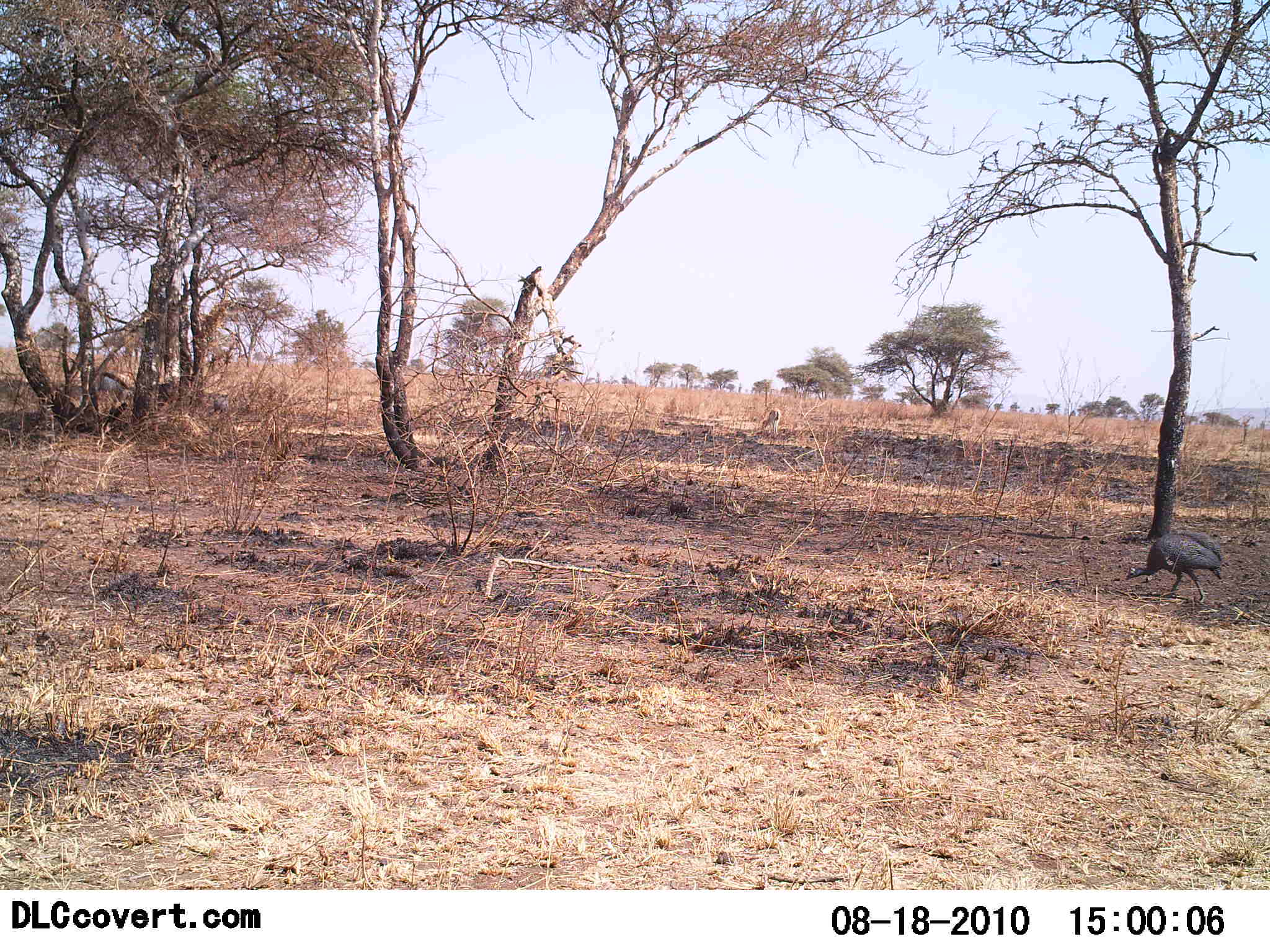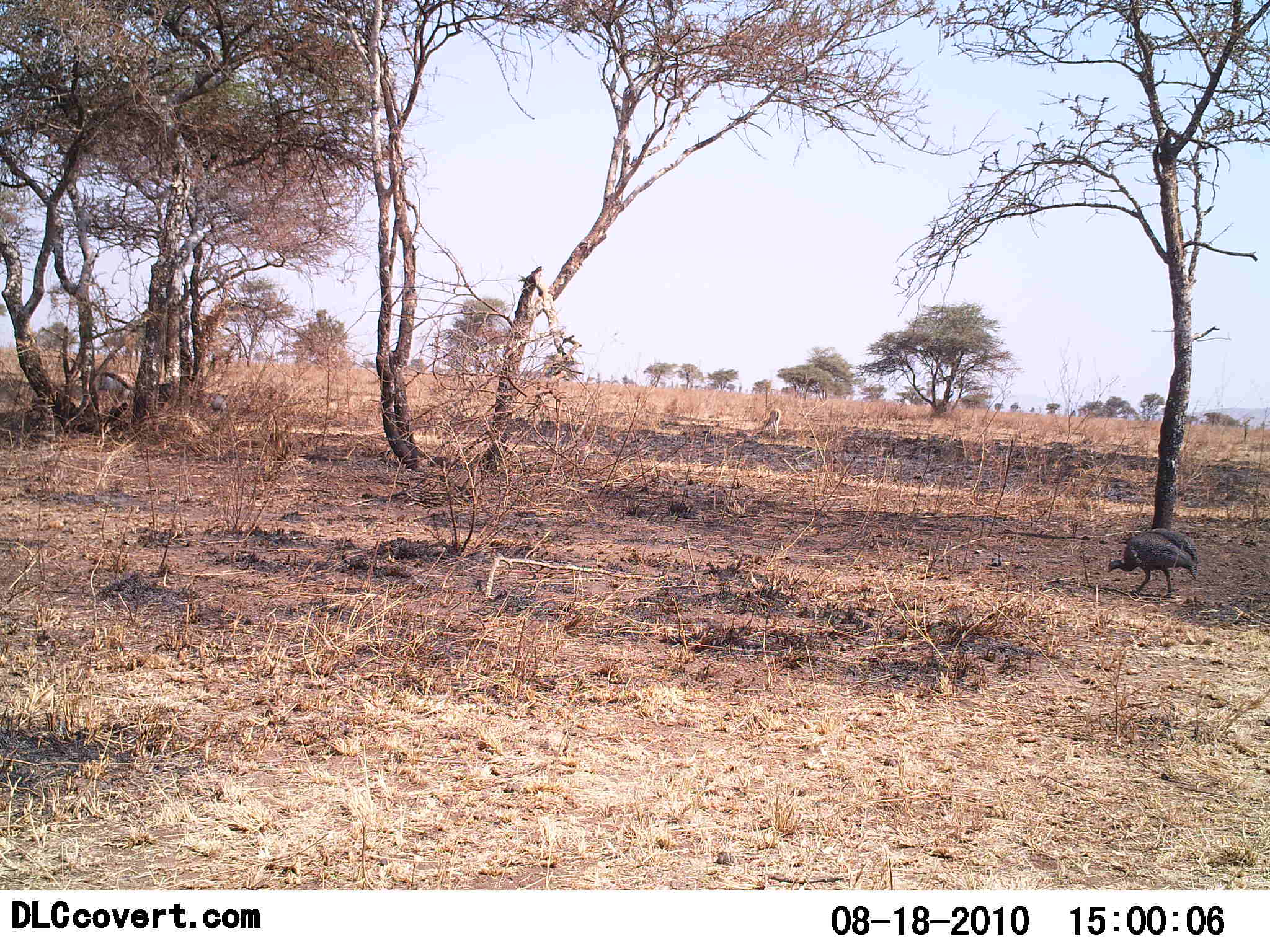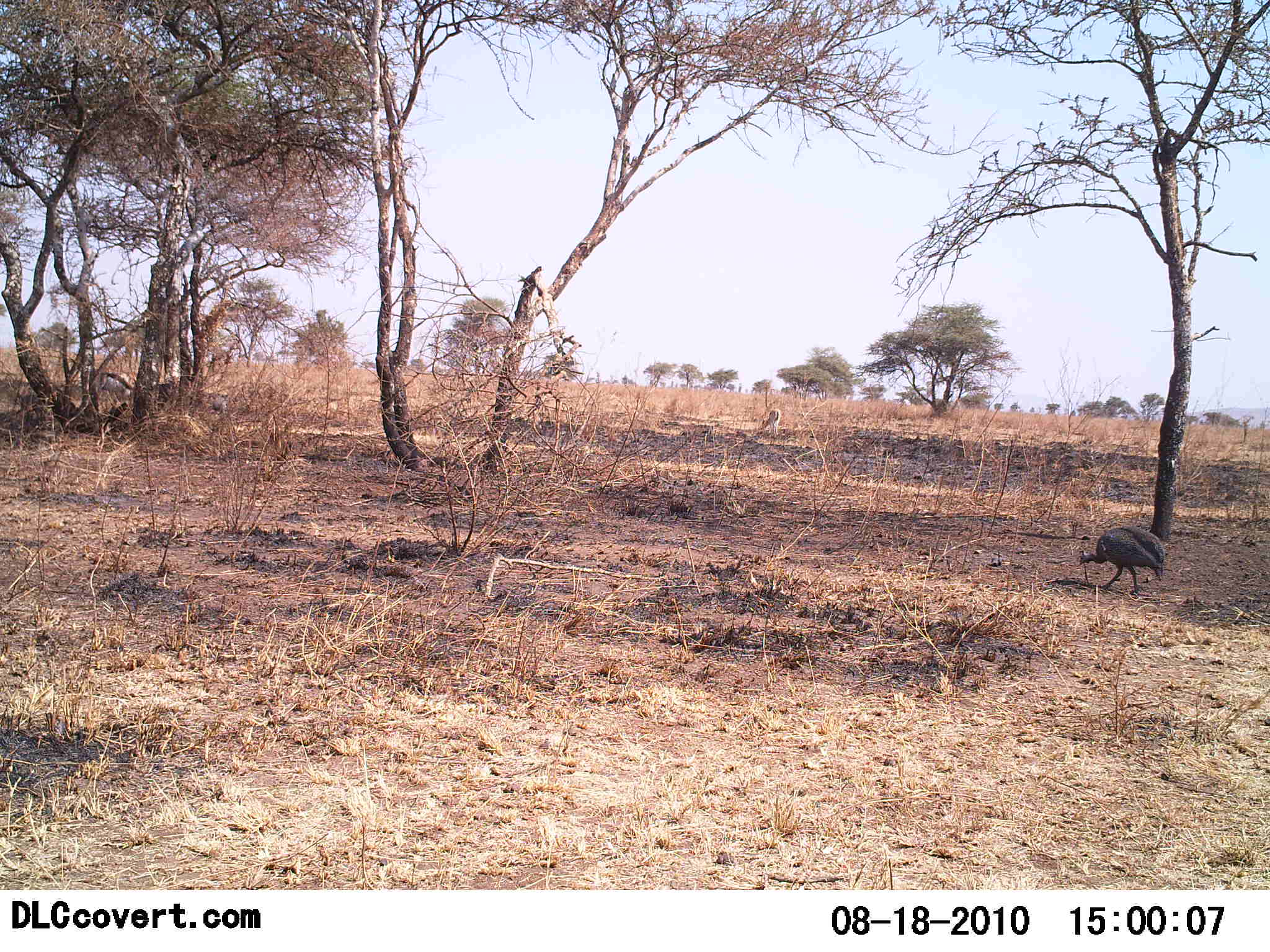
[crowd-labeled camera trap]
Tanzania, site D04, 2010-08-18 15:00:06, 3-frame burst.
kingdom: Animalia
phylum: Chordata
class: Aves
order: Galliformes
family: Numididae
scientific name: Numididae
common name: guinea fowl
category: guineafowl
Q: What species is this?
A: Guineafowl (guinea fowl) (Numididae).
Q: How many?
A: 1.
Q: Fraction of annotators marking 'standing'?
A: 5%.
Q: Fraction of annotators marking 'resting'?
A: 0%.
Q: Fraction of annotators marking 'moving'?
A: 65%.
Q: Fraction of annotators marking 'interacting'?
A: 0%.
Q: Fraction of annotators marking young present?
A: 0%.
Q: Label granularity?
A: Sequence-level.